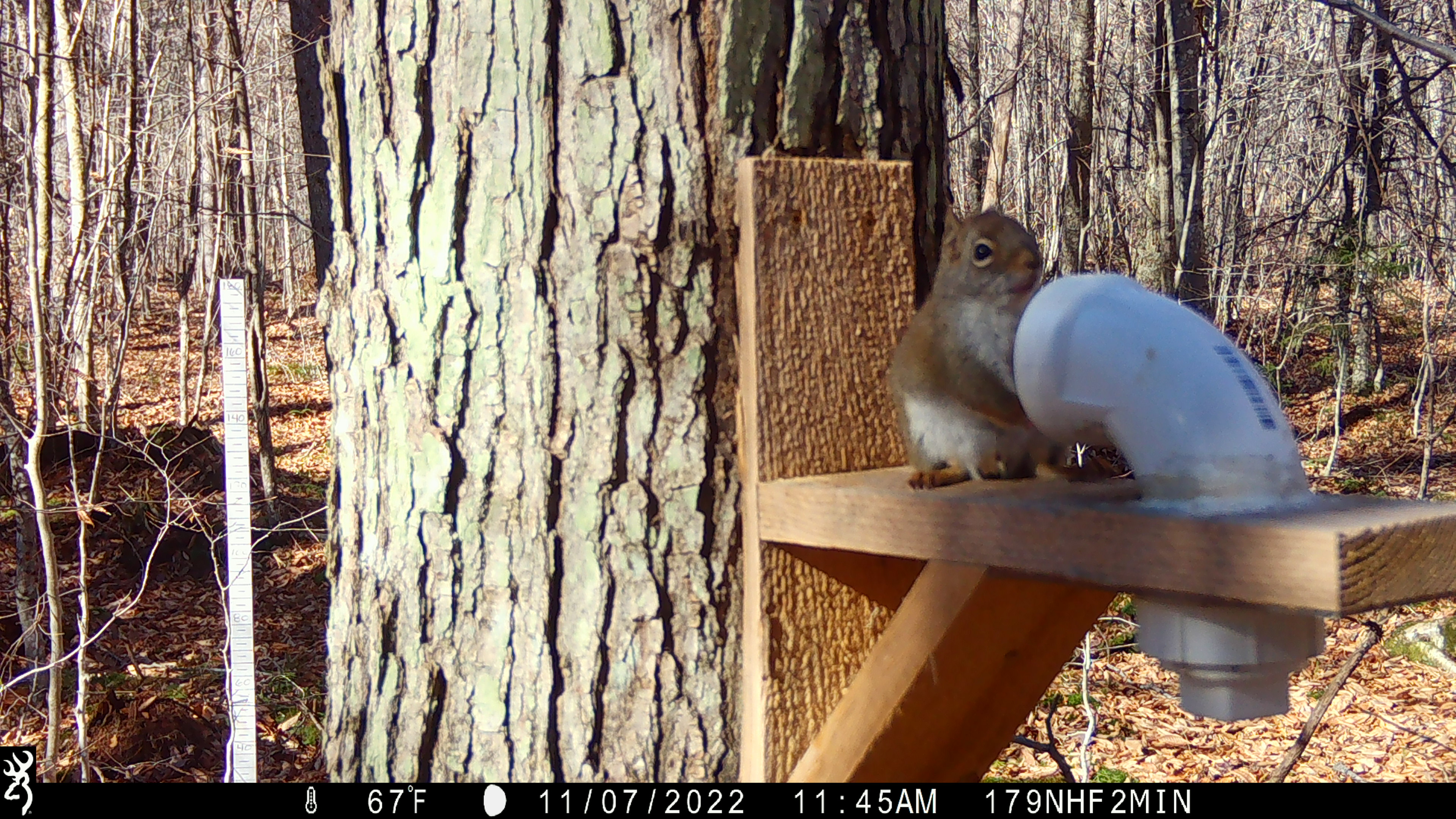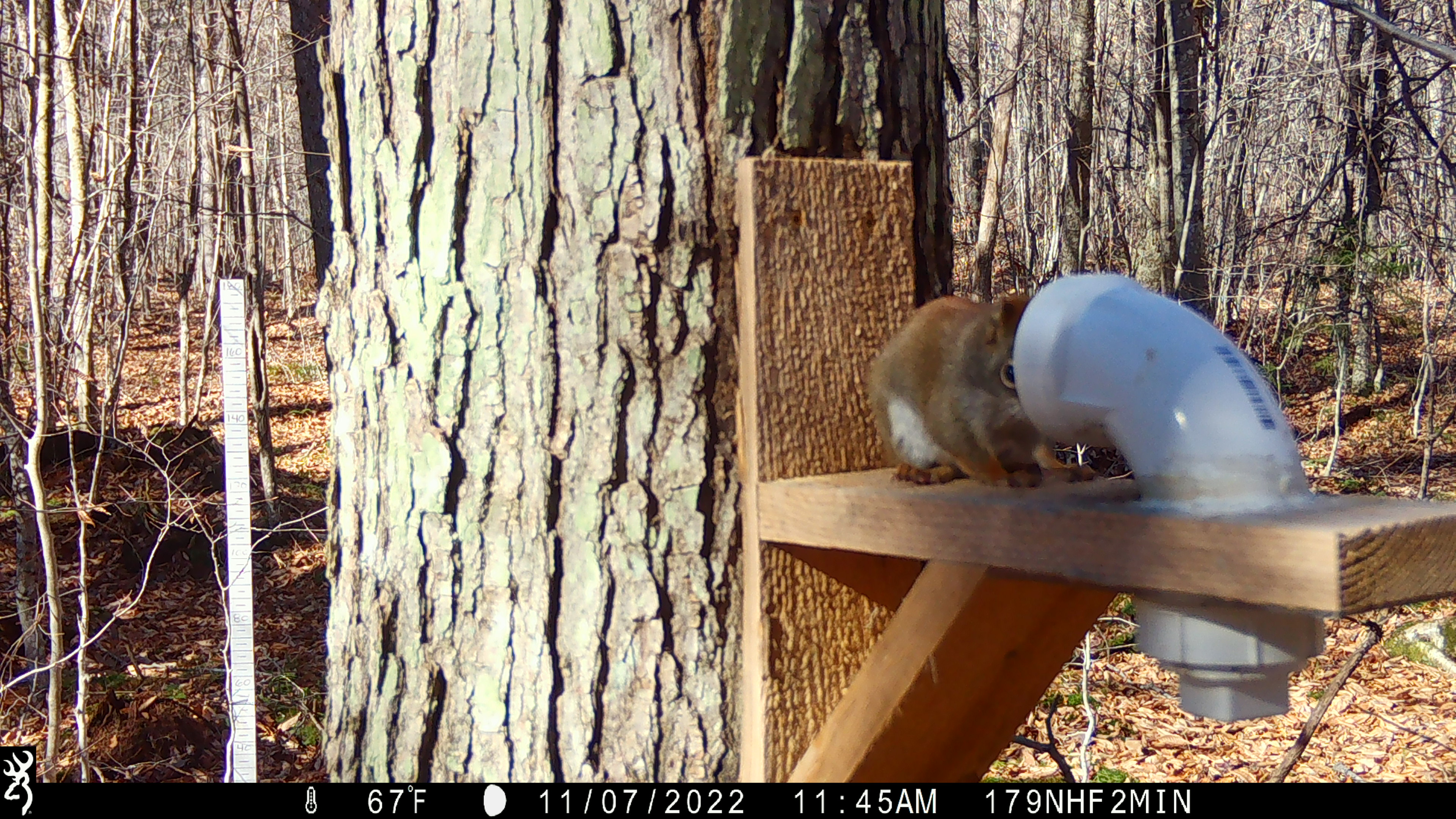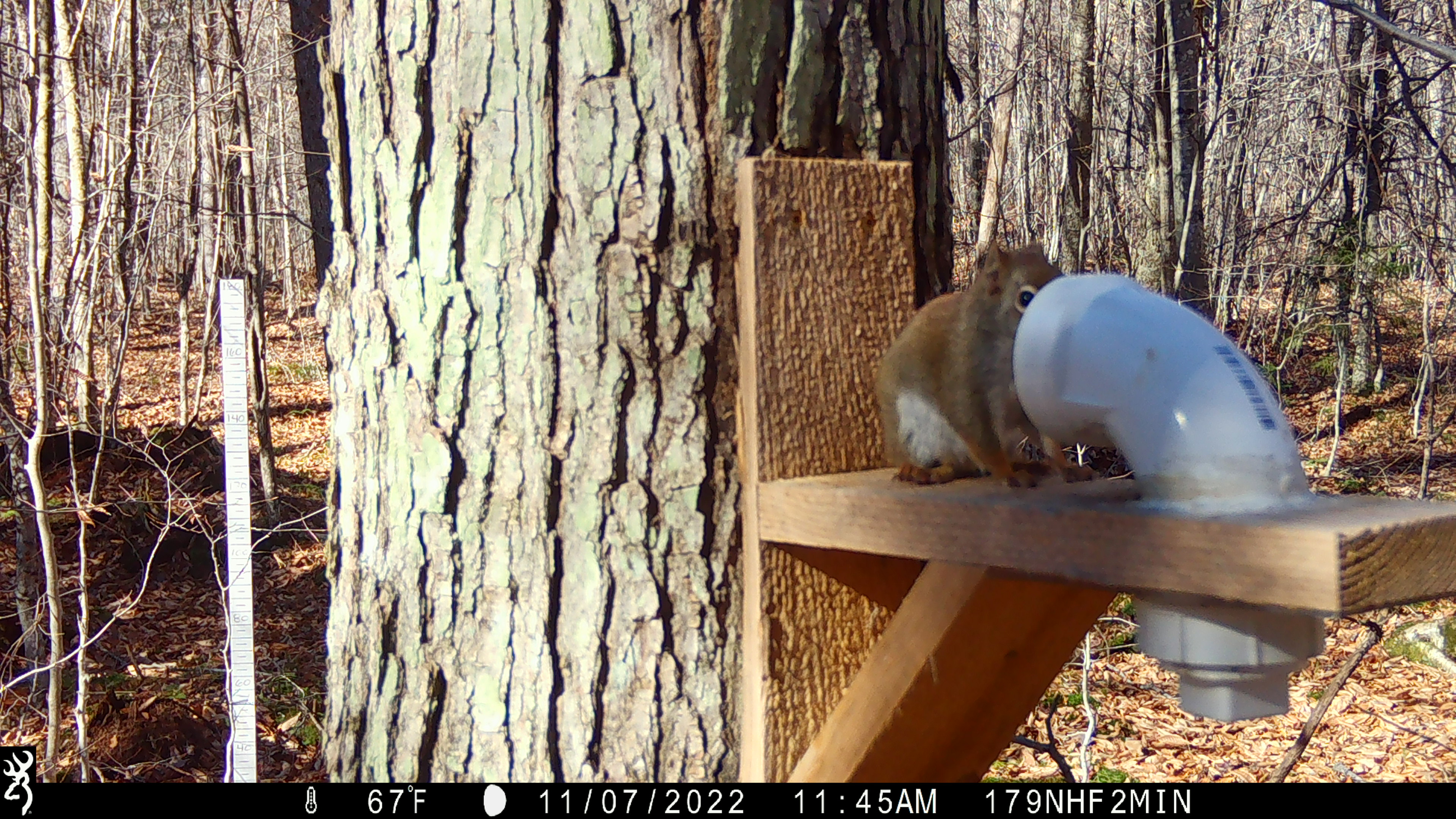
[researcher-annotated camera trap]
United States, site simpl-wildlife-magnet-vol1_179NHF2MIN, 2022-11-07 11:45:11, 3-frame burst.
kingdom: Animalia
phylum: Chordata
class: Mammalia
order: Rodentia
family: Sciuridae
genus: Tamiasciurus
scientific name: Tamiasciurus hudsonicus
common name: red squirrel